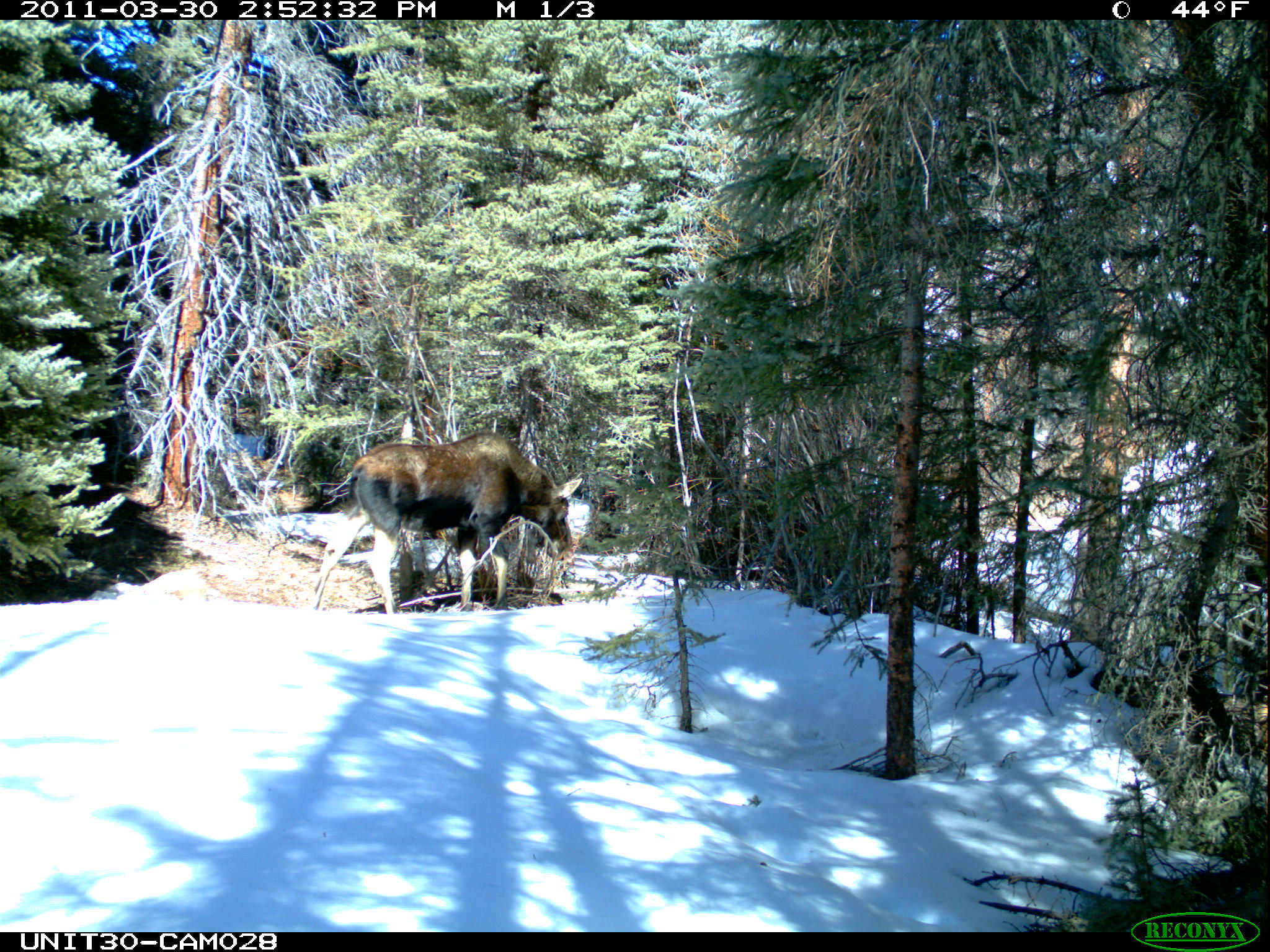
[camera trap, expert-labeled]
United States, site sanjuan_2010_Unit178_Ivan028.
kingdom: Animalia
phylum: Chordata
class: Mammalia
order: Artiodactyla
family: Cervidae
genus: Alces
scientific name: Alces alces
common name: moose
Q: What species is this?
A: Alces alces (moose).